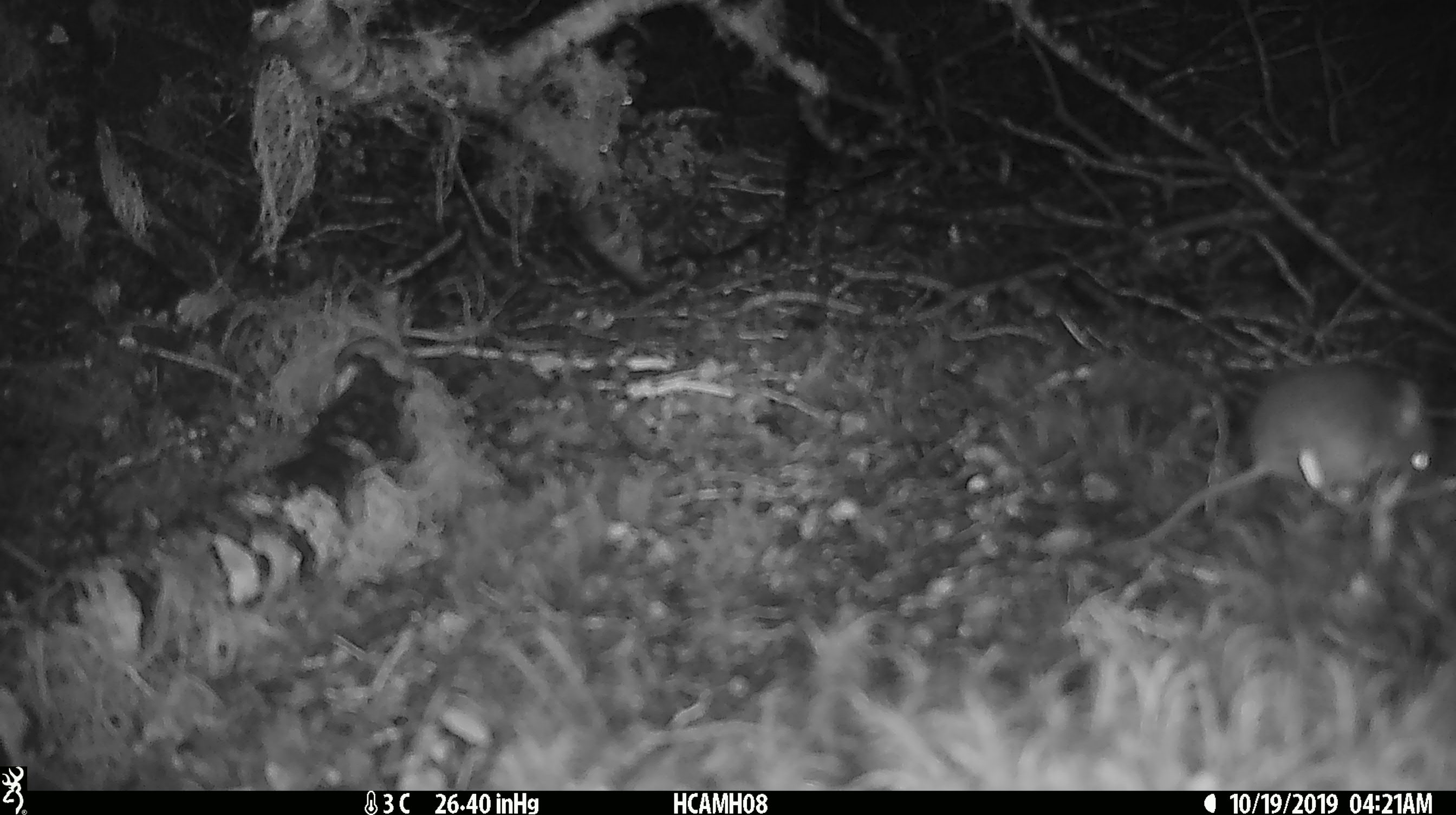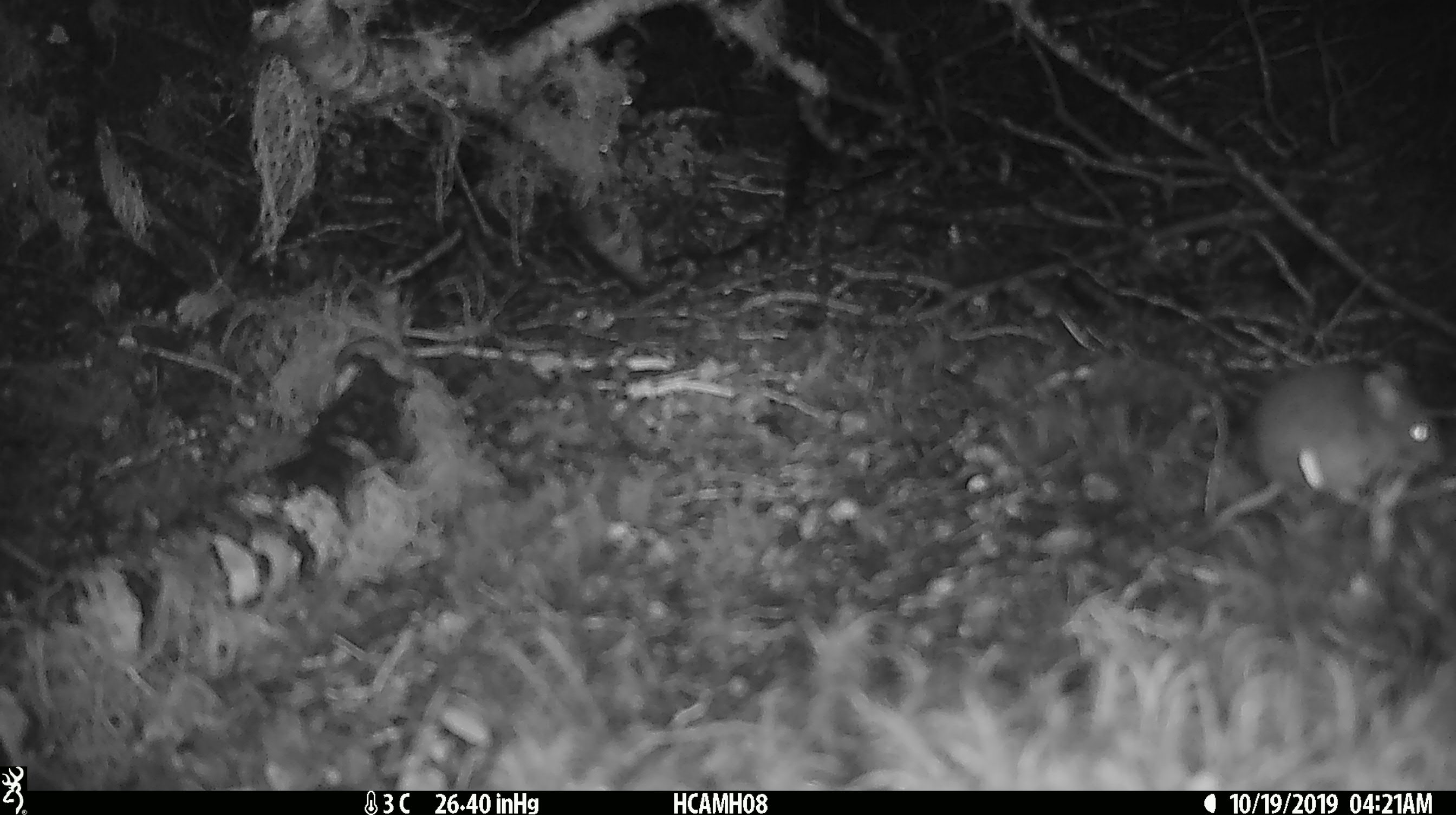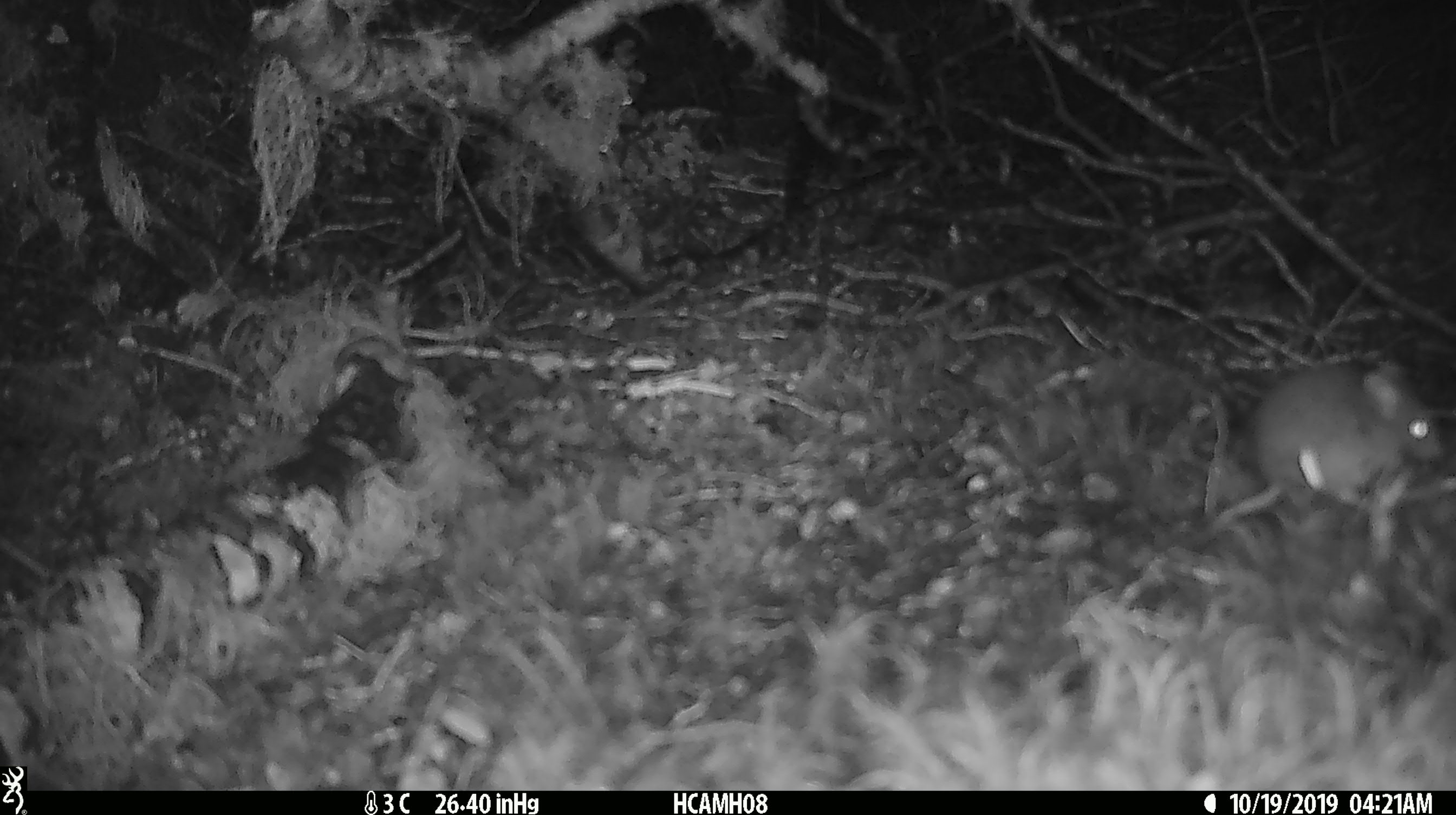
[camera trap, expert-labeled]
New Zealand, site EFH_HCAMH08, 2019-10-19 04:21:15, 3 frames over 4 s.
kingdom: Animalia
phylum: Chordata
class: Mammalia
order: Rodentia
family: Muridae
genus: Mus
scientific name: Mus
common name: mouse